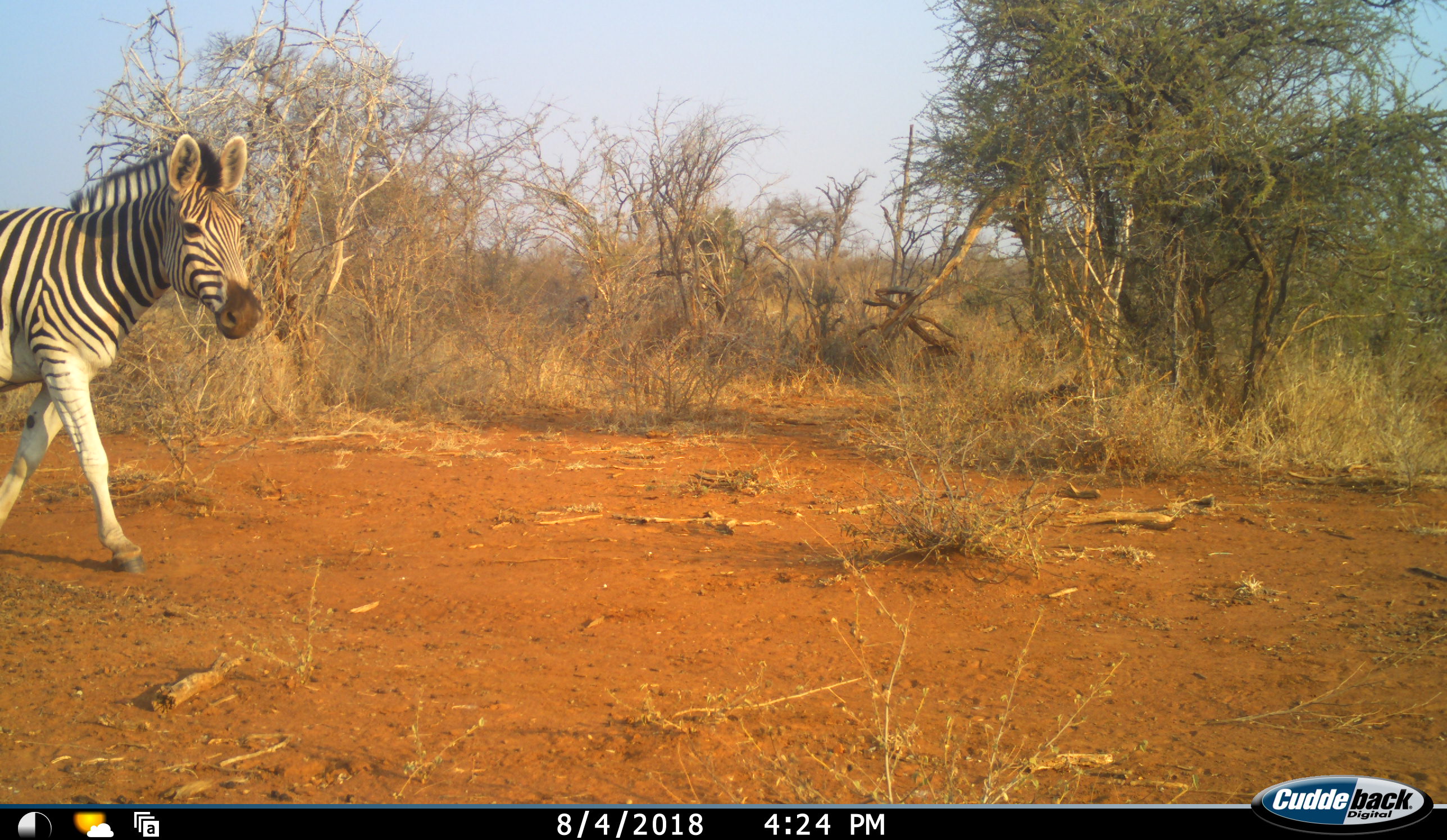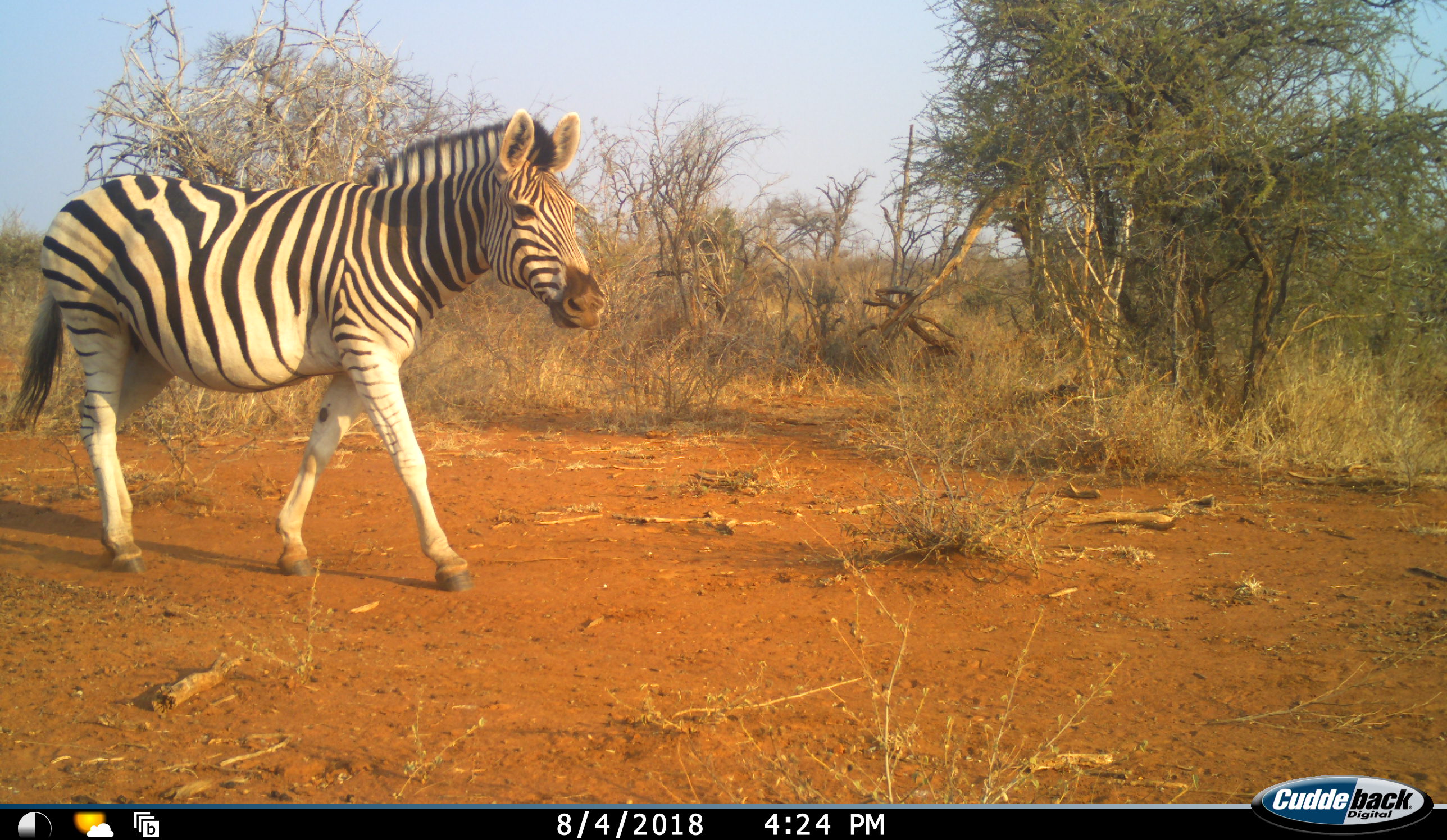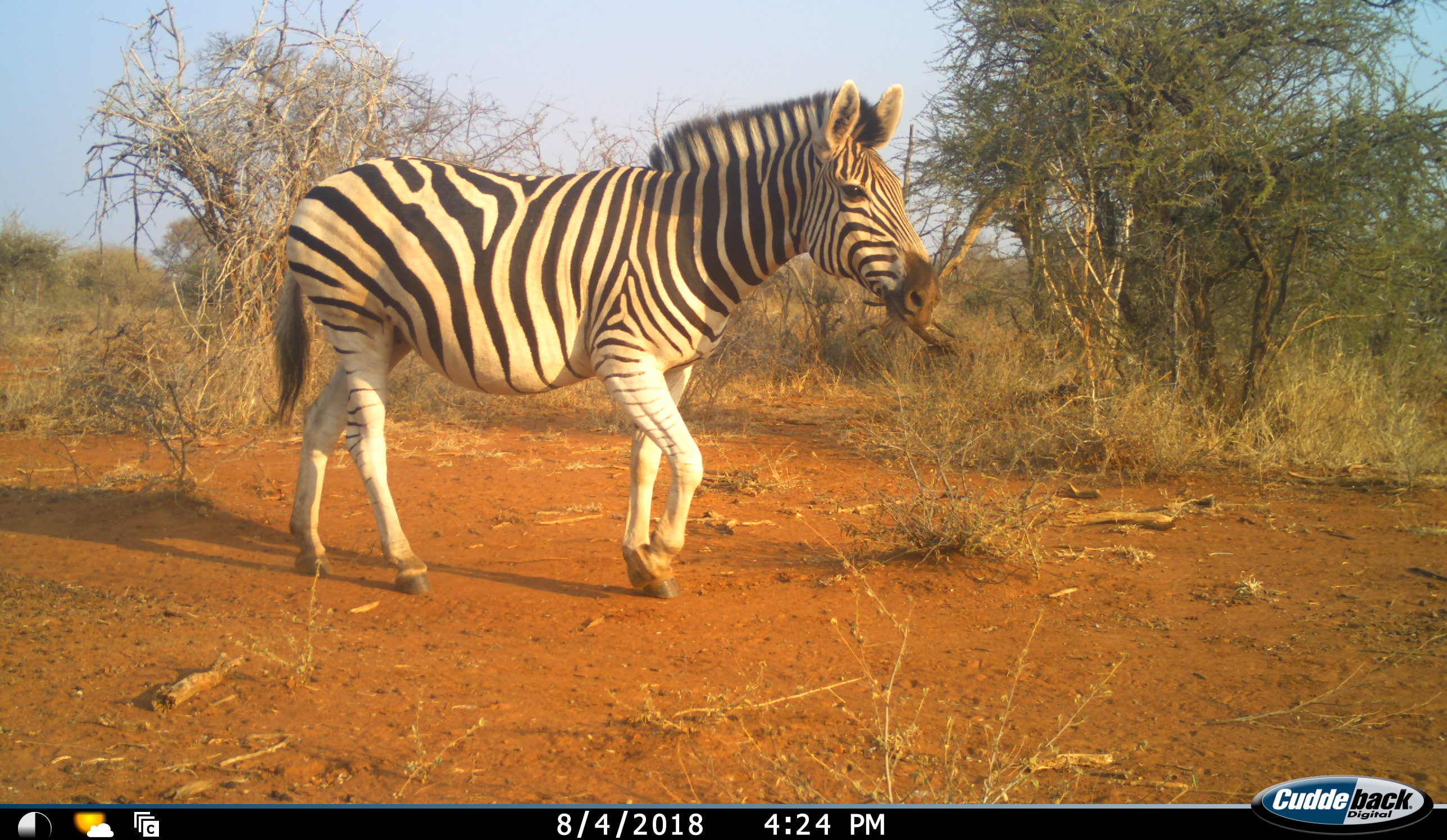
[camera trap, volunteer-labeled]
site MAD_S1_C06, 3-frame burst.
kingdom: Animalia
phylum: Chordata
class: Mammalia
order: Perissodactyla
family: Equidae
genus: Equus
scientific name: Equus quagga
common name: plains zebra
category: zebraplains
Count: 1.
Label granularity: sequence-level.